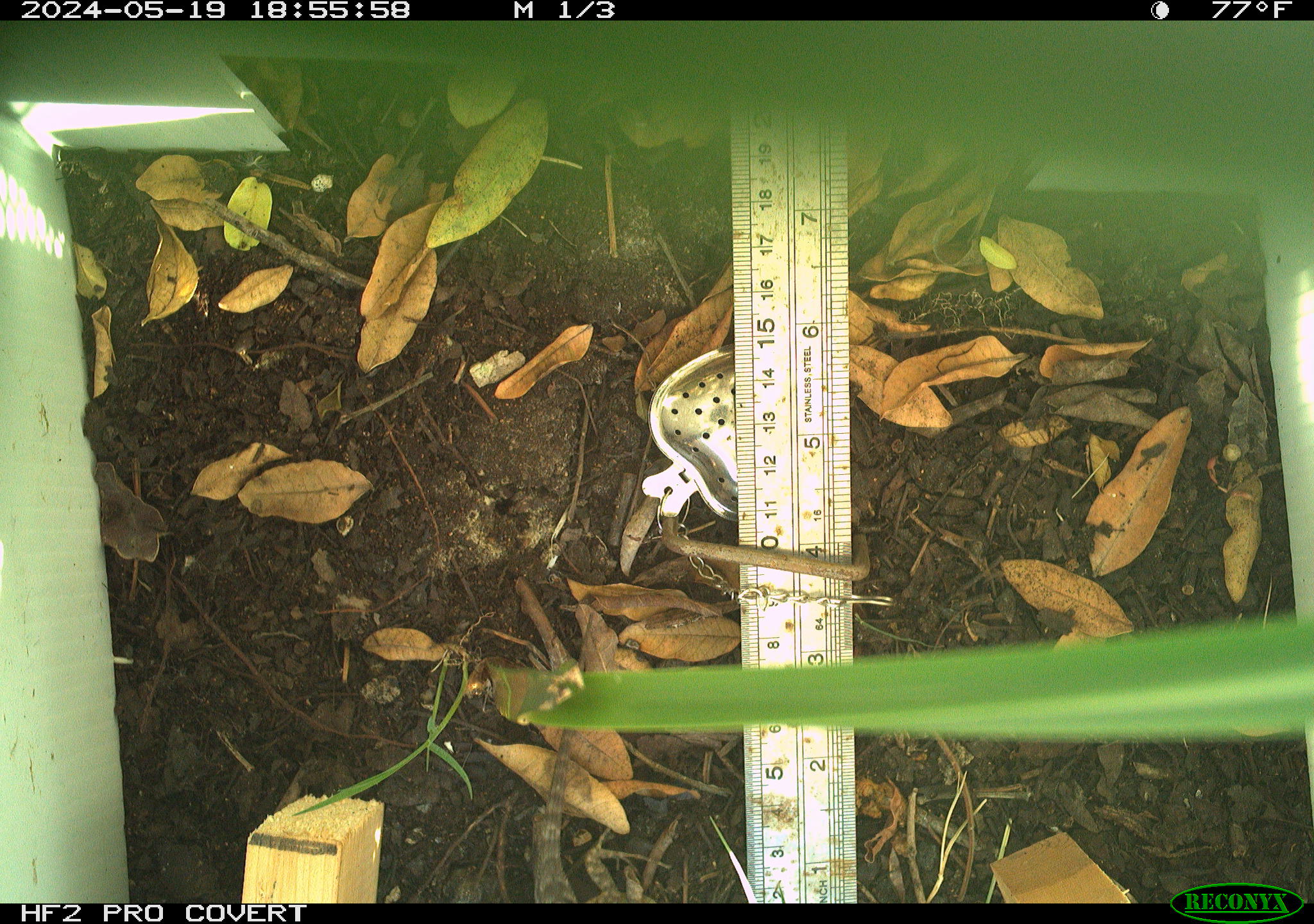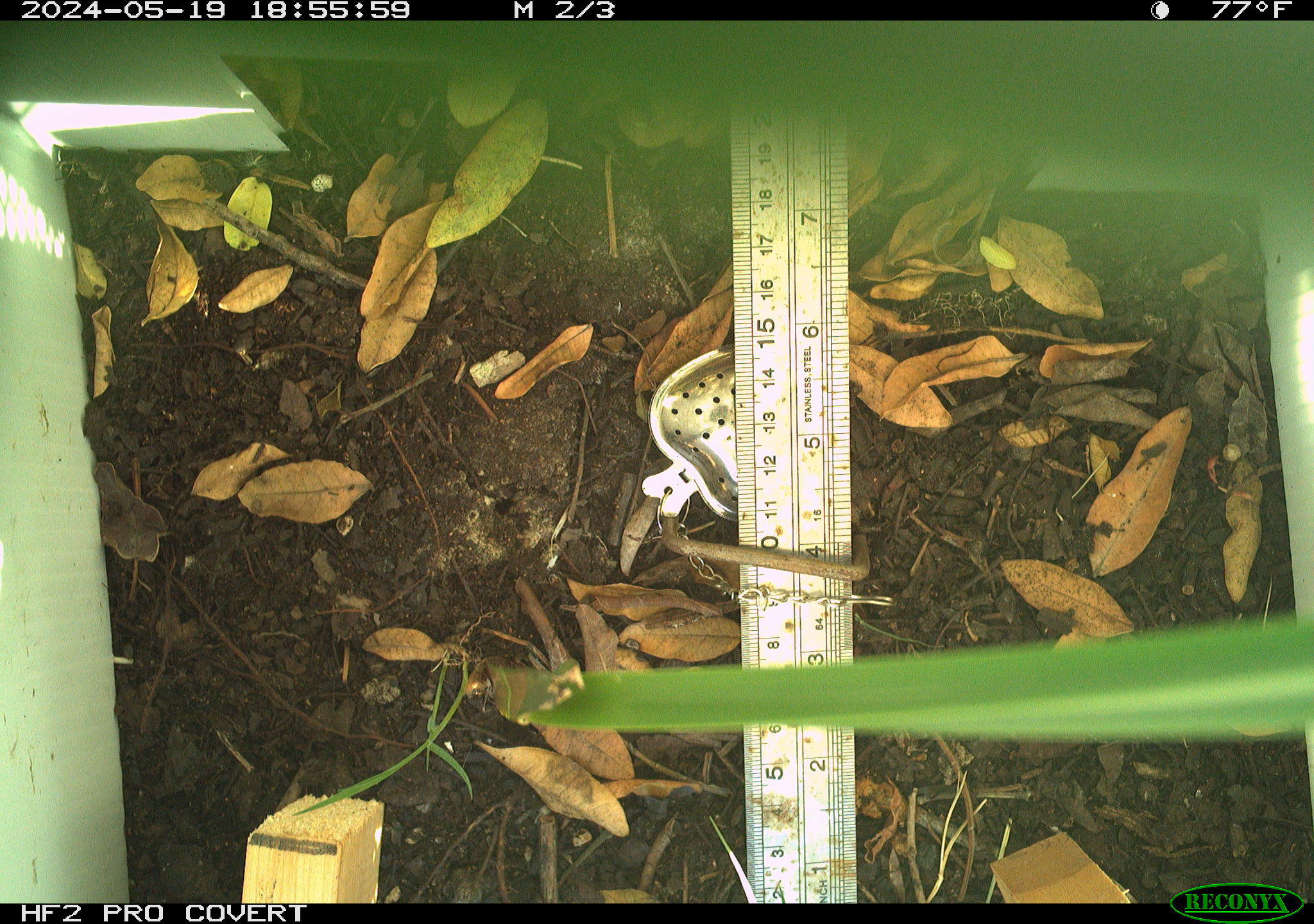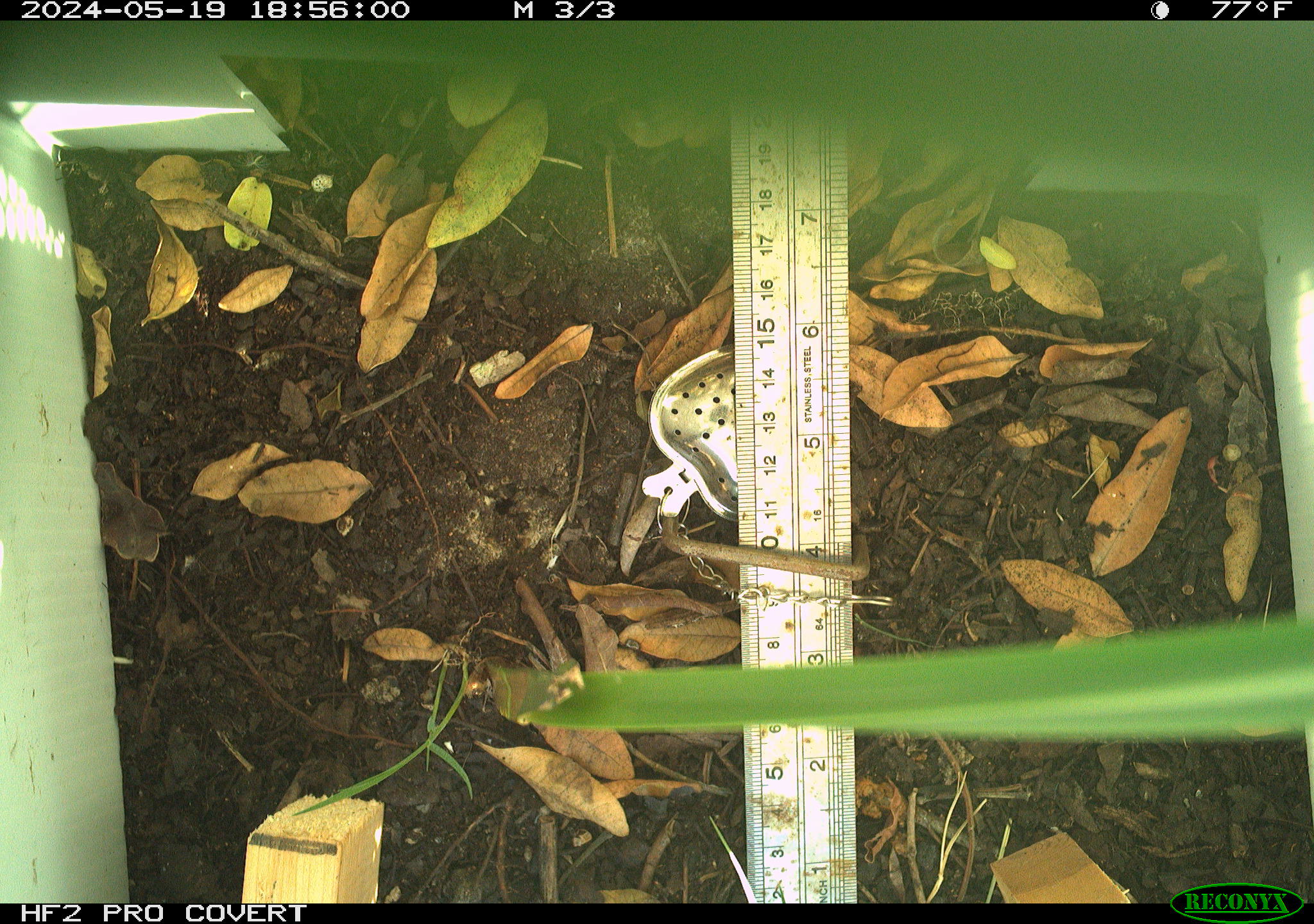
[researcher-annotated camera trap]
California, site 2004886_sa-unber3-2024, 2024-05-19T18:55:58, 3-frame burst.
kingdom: Animalia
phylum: Chordata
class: Reptilia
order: Squamata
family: Phrynosomatidae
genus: Sceloporus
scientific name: Sceloporus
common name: spiny lizards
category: sceloporus species